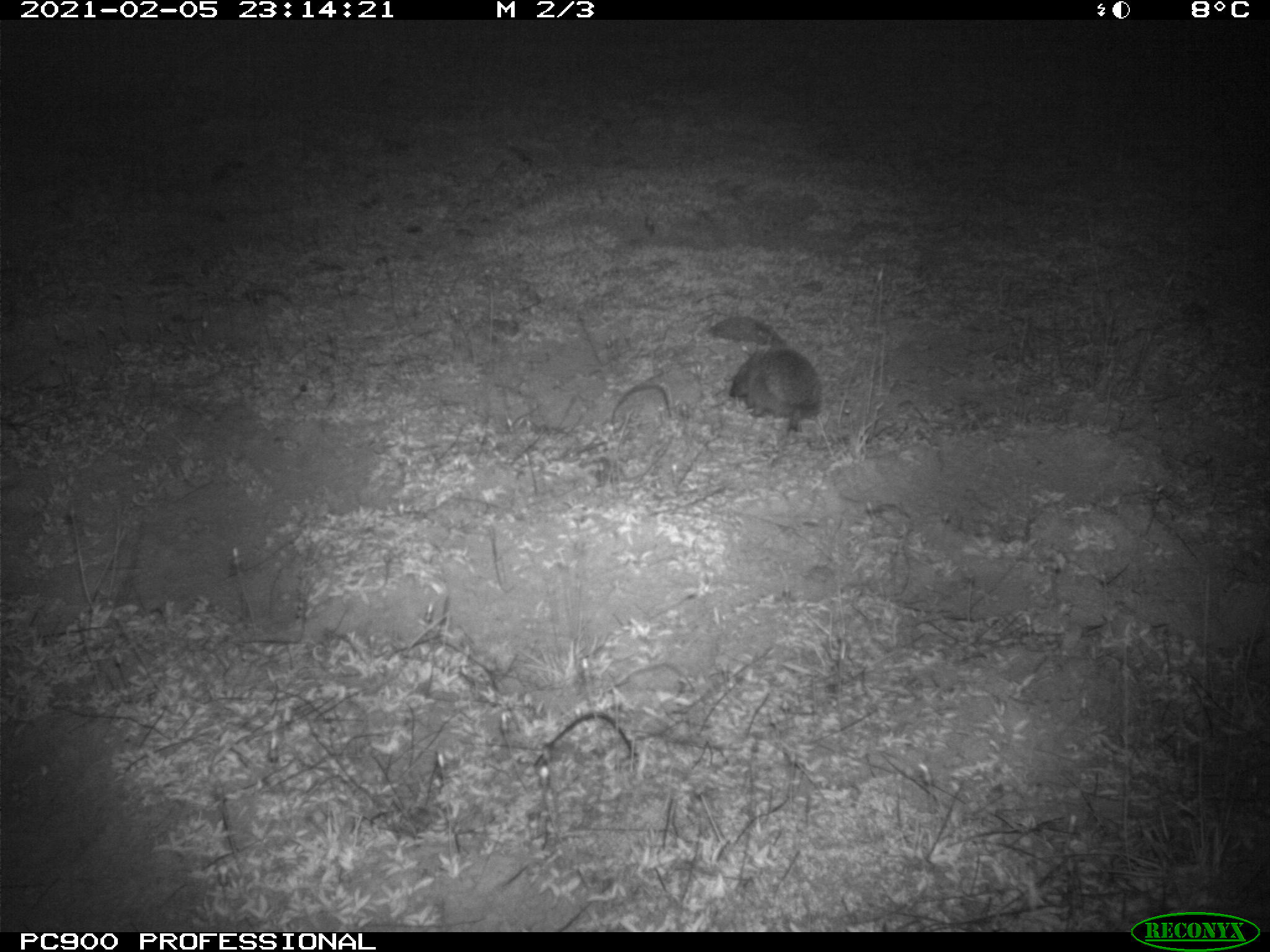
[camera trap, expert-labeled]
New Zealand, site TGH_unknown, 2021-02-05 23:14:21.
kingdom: Animalia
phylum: Chordata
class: Mammalia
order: Eulipotyphla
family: Erinaceidae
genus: Erinaceus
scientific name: Erinaceus europaeus europaeus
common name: european hedgehog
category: hedgehog